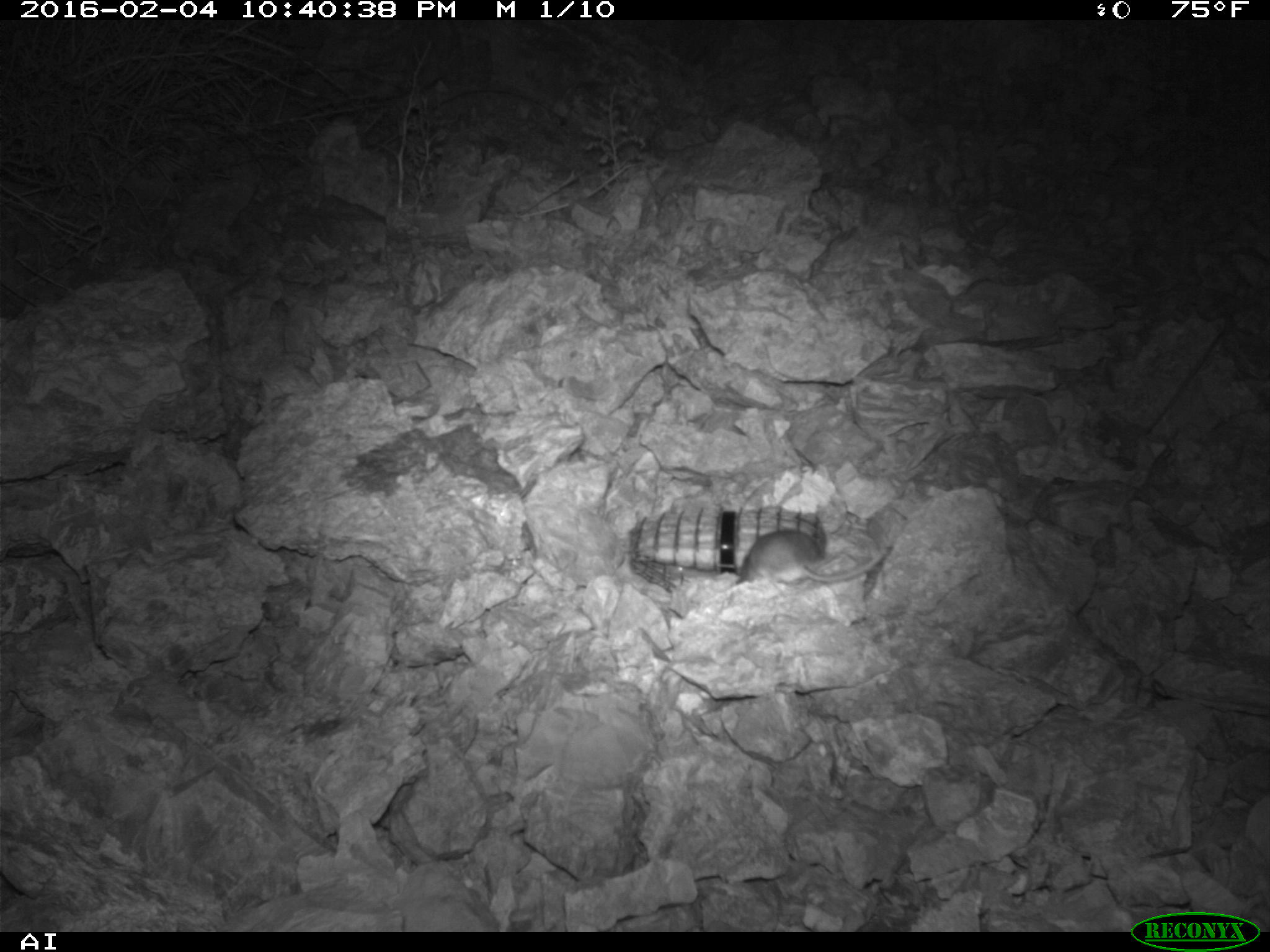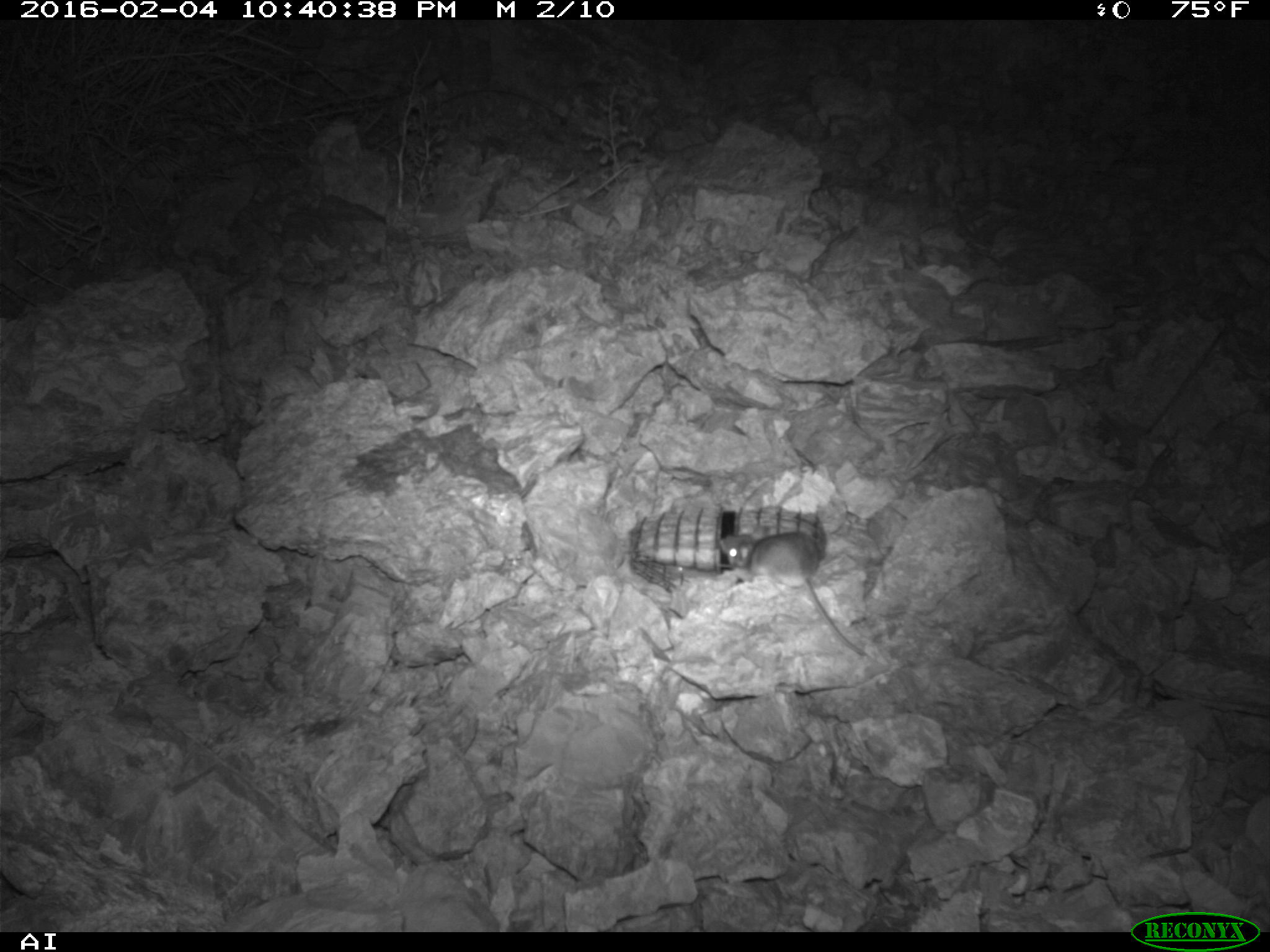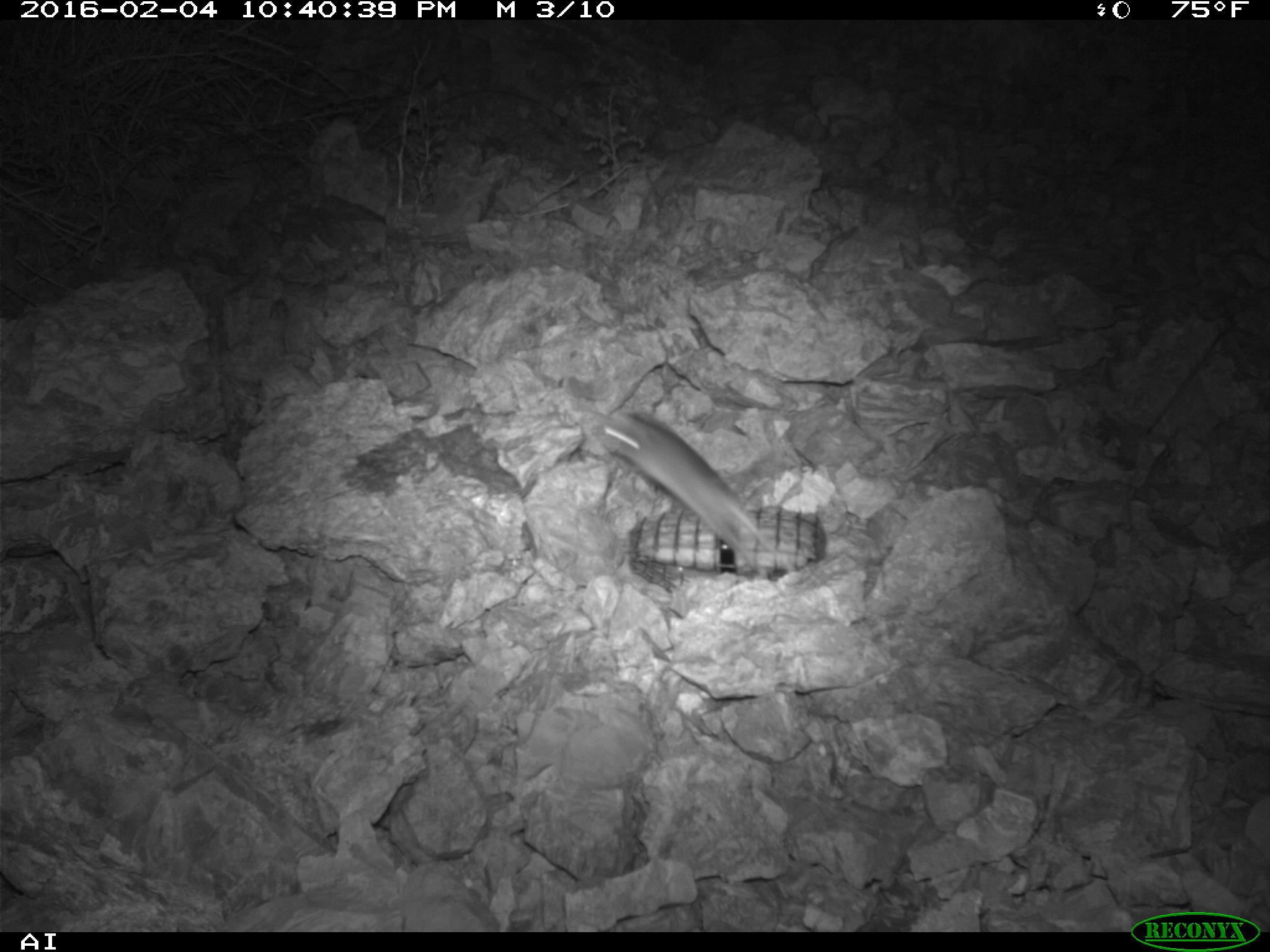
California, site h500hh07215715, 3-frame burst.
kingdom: Animalia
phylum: Chordata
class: Mammalia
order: Rodentia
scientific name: Rodentia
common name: rodent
Rodent (Rodentia).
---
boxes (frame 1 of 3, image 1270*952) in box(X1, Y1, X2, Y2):
rodent: box(738, 531, 877, 591)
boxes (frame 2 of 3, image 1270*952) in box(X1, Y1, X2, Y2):
rodent: box(716, 532, 875, 661)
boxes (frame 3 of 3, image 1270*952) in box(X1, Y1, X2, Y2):
rodent: box(597, 410, 775, 568)